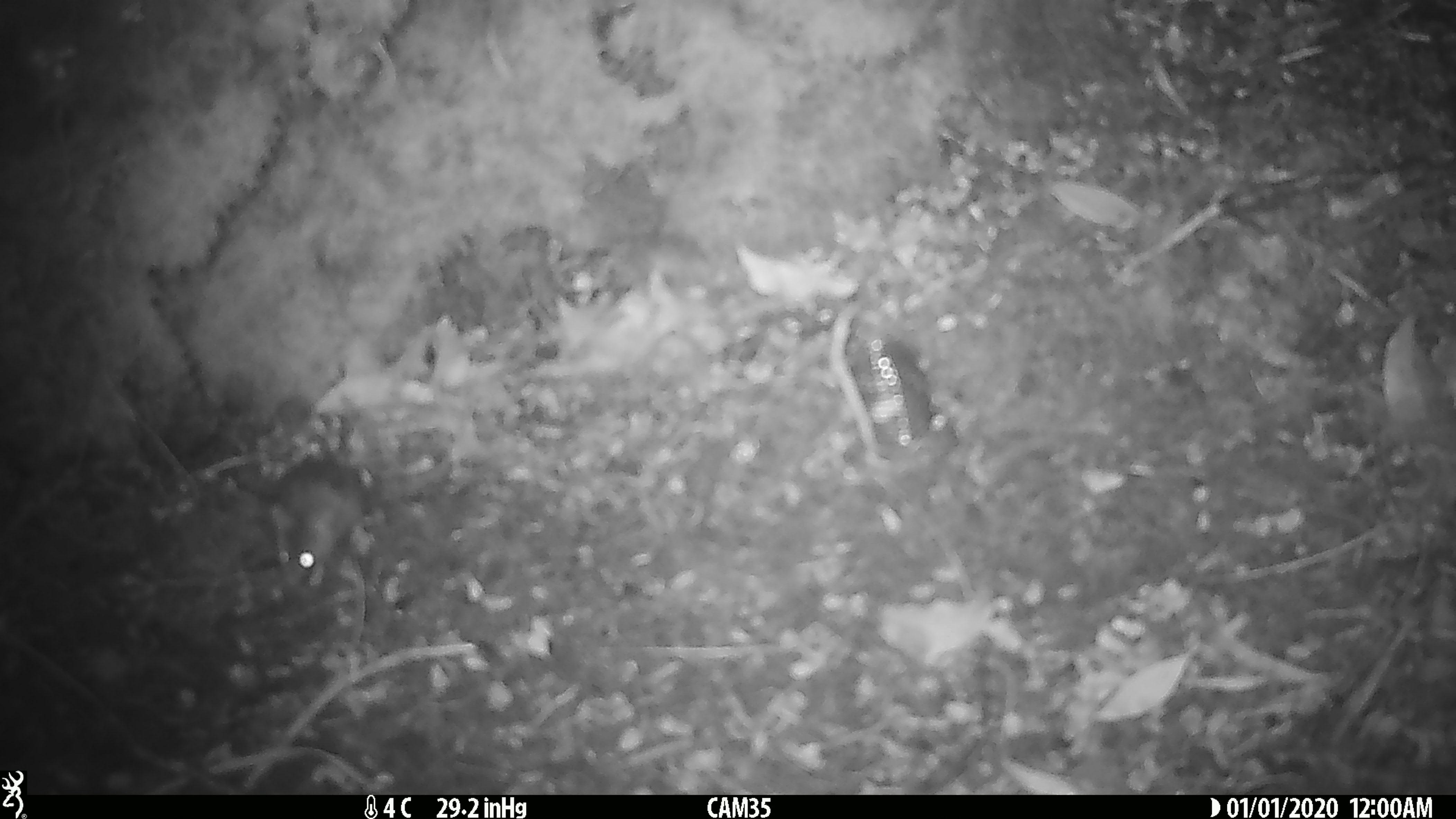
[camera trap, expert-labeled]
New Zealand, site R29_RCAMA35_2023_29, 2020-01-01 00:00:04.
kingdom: Animalia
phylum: Chordata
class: Mammalia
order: Rodentia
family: Muridae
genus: Mus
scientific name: Mus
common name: mouse